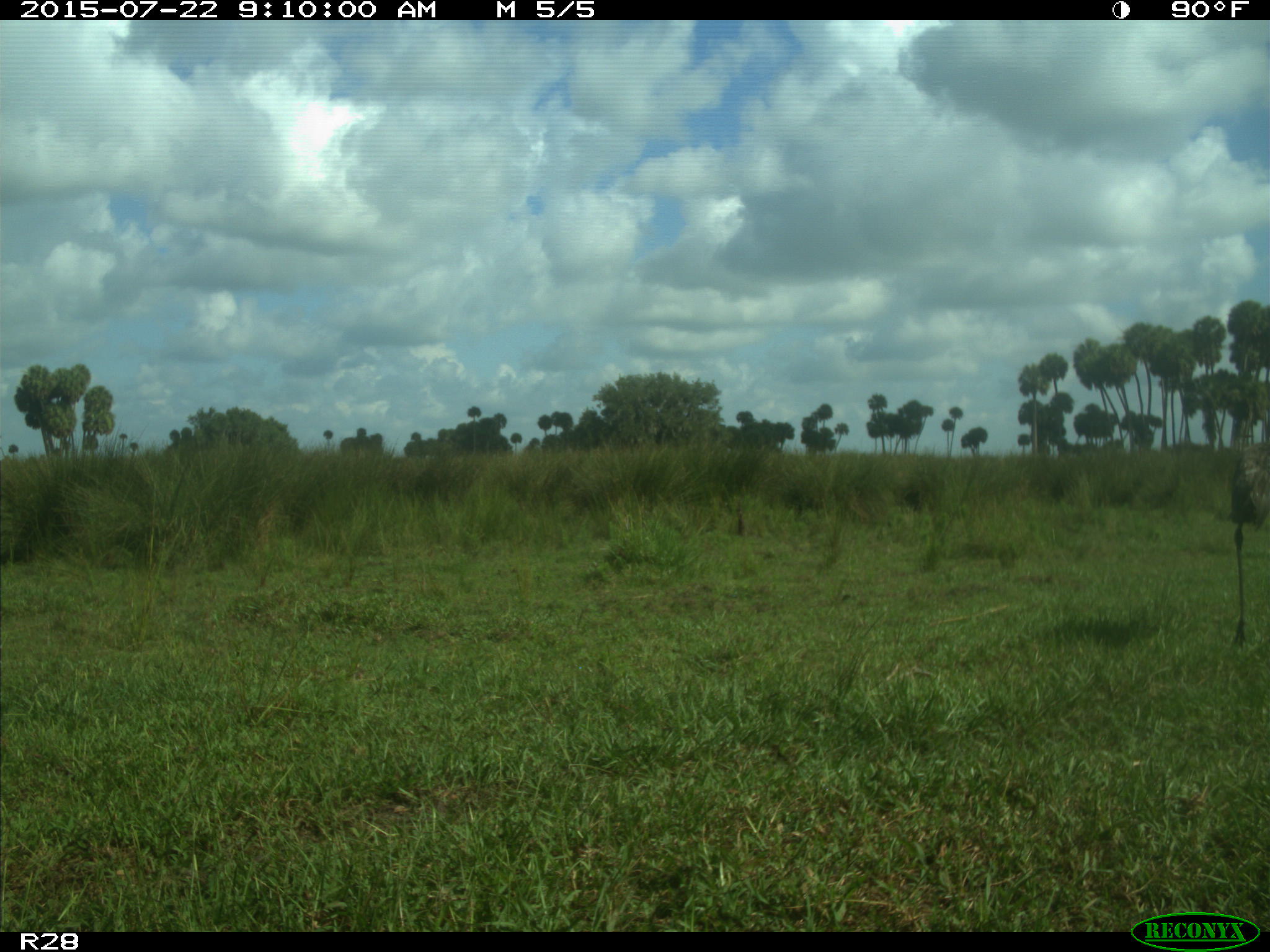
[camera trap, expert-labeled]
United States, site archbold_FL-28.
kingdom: Animalia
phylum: Chordata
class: Aves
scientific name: Aves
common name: birds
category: unidentified bird